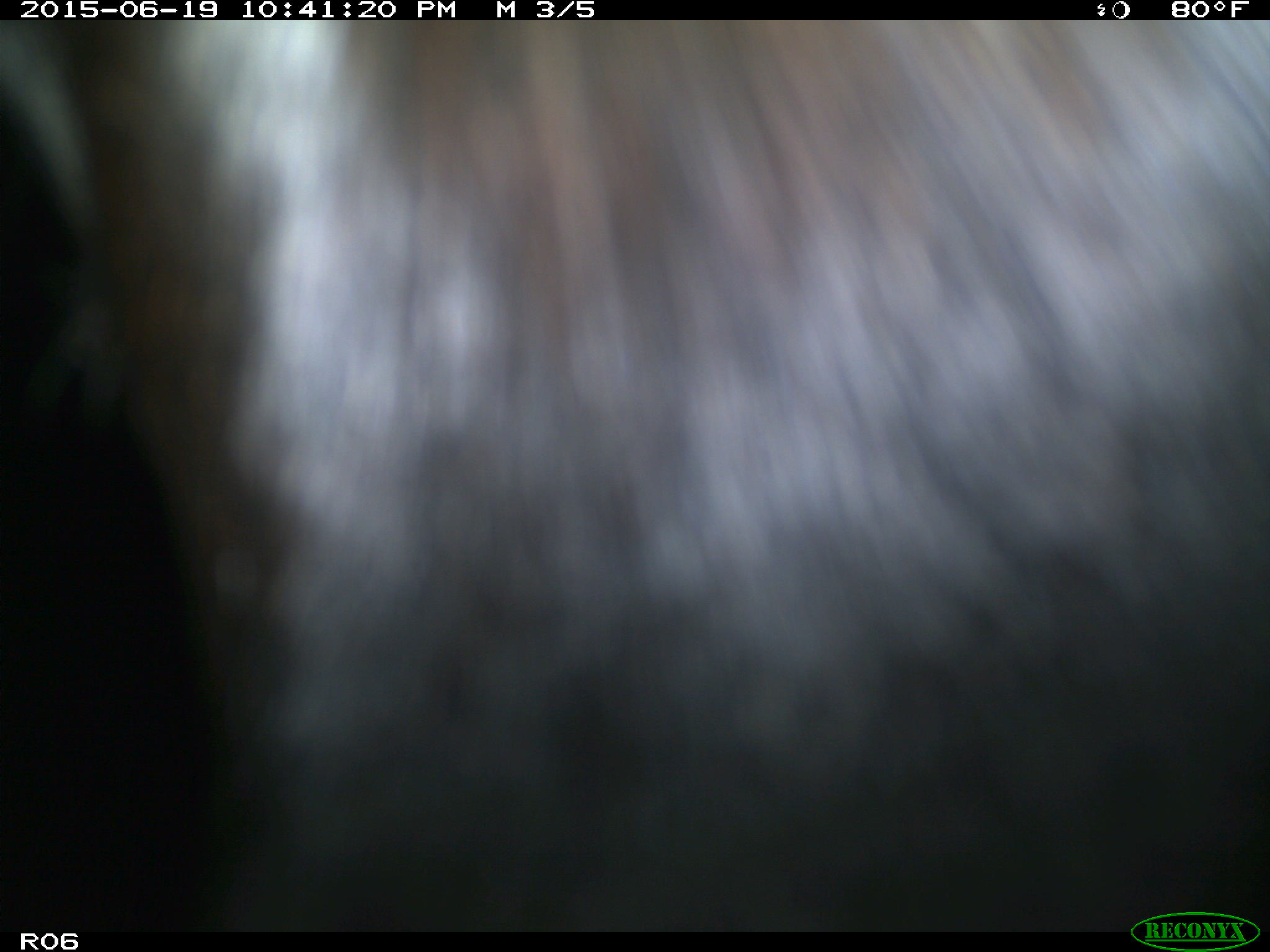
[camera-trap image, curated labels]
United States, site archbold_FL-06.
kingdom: Animalia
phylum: Chordata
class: Mammalia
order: Artiodactyla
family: Bovidae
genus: Bos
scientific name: Bos taurus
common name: domestic cow